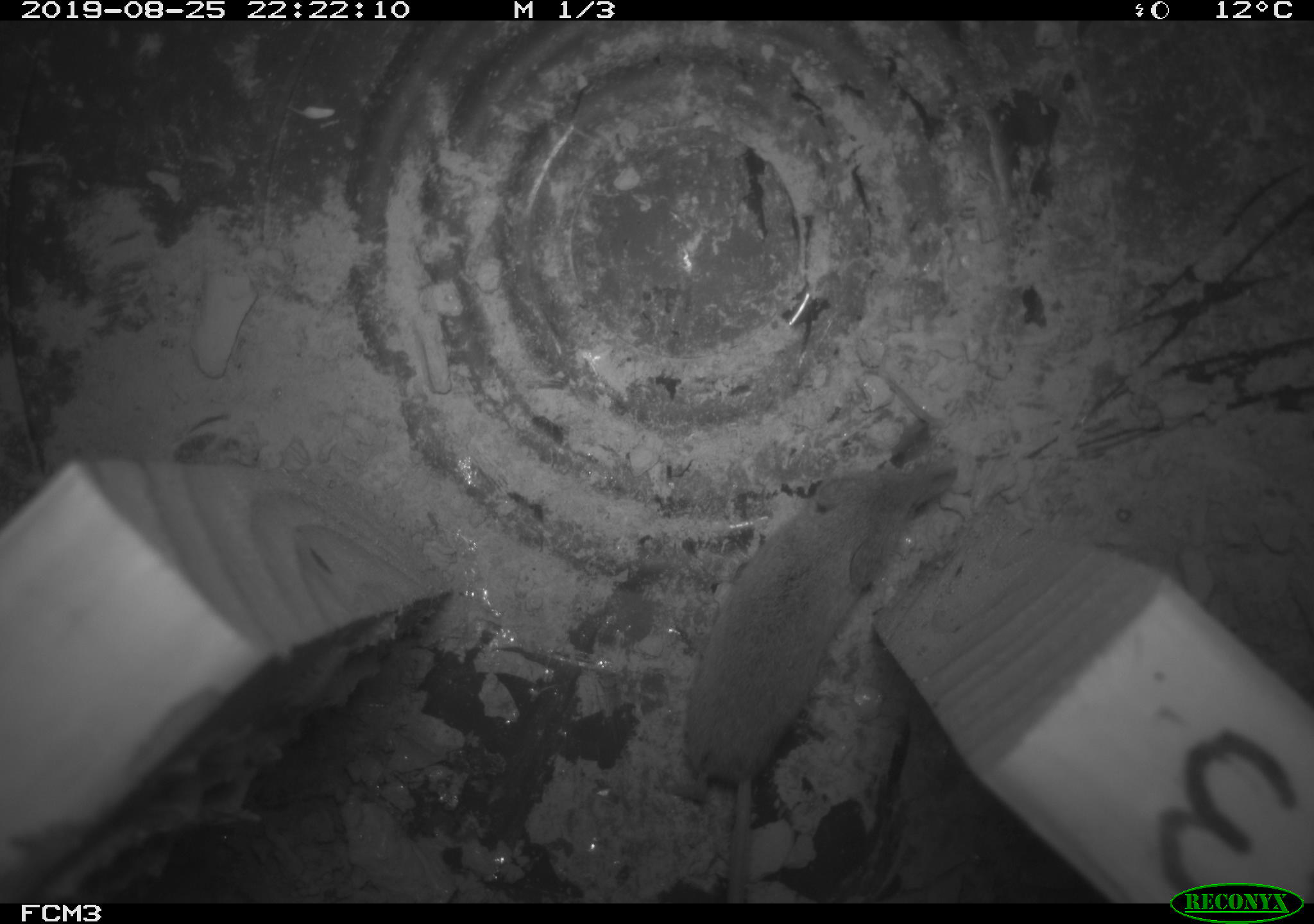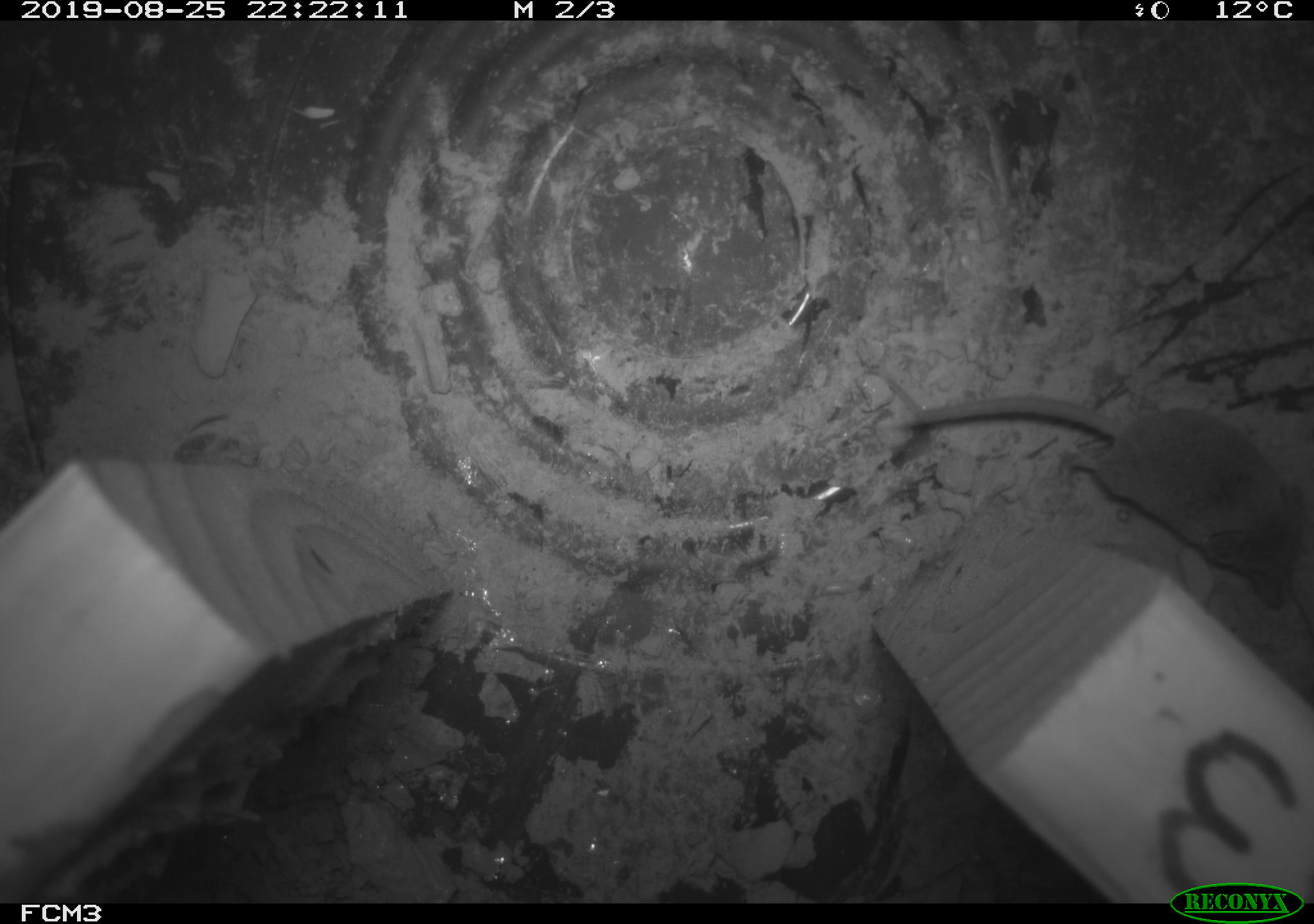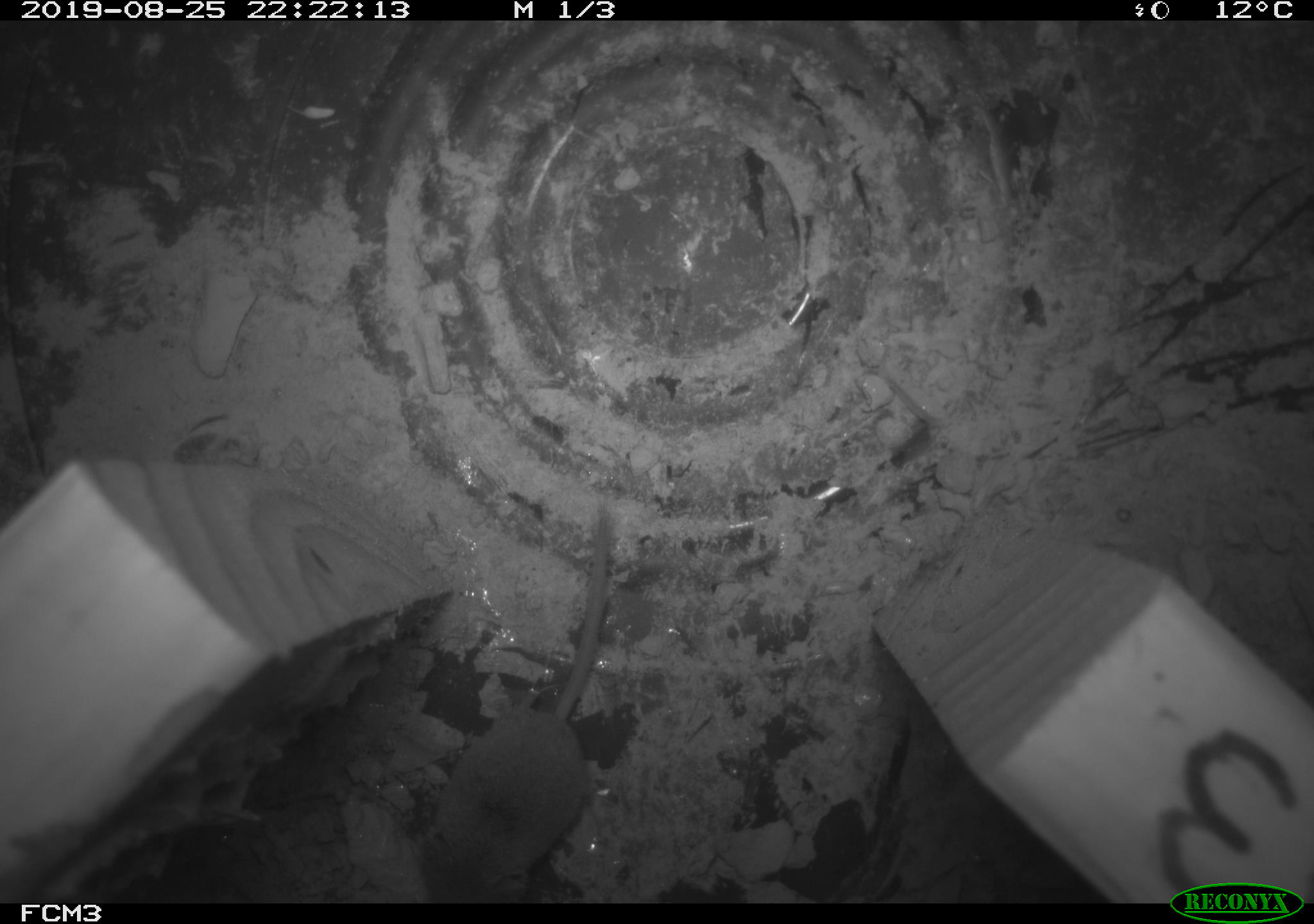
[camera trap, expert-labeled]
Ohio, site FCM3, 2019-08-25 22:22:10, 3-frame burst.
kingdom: Animalia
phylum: Chordata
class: Mammalia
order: Eulipotyphla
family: Soricidae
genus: Sorex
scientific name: Sorex cinereus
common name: masked shrew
Masked shrew (Sorex cinereus).